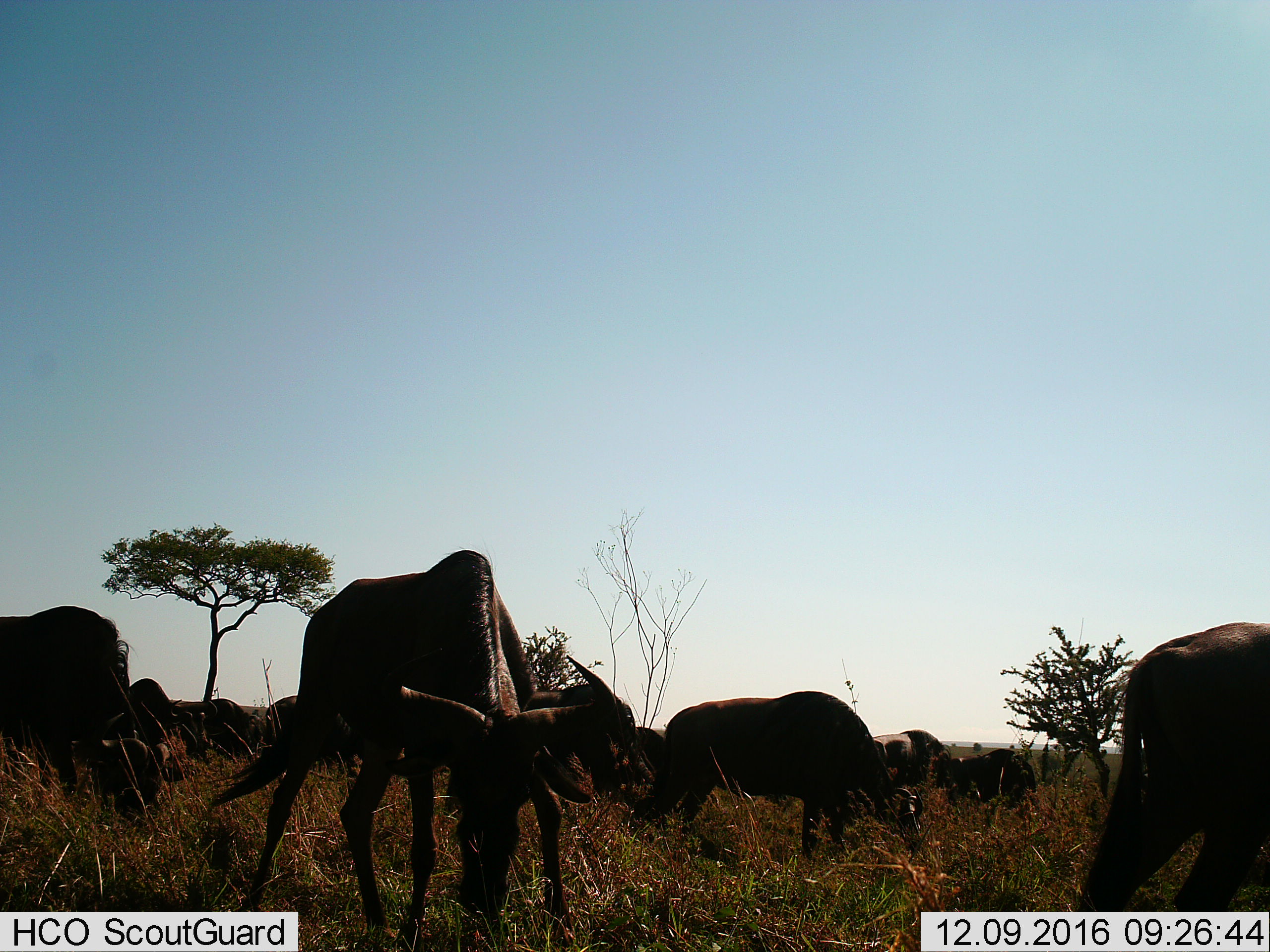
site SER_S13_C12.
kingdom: Animalia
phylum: Chordata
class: Mammalia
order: Artiodactyla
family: Bovidae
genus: Connochaetes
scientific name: Connochaetes taurinus taurinus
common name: blue wildebeest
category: wildebeestblue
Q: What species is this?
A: Wildebeestblue (blue wildebeest) (Connochaetes taurinus taurinus).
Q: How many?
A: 11-50.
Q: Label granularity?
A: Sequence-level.